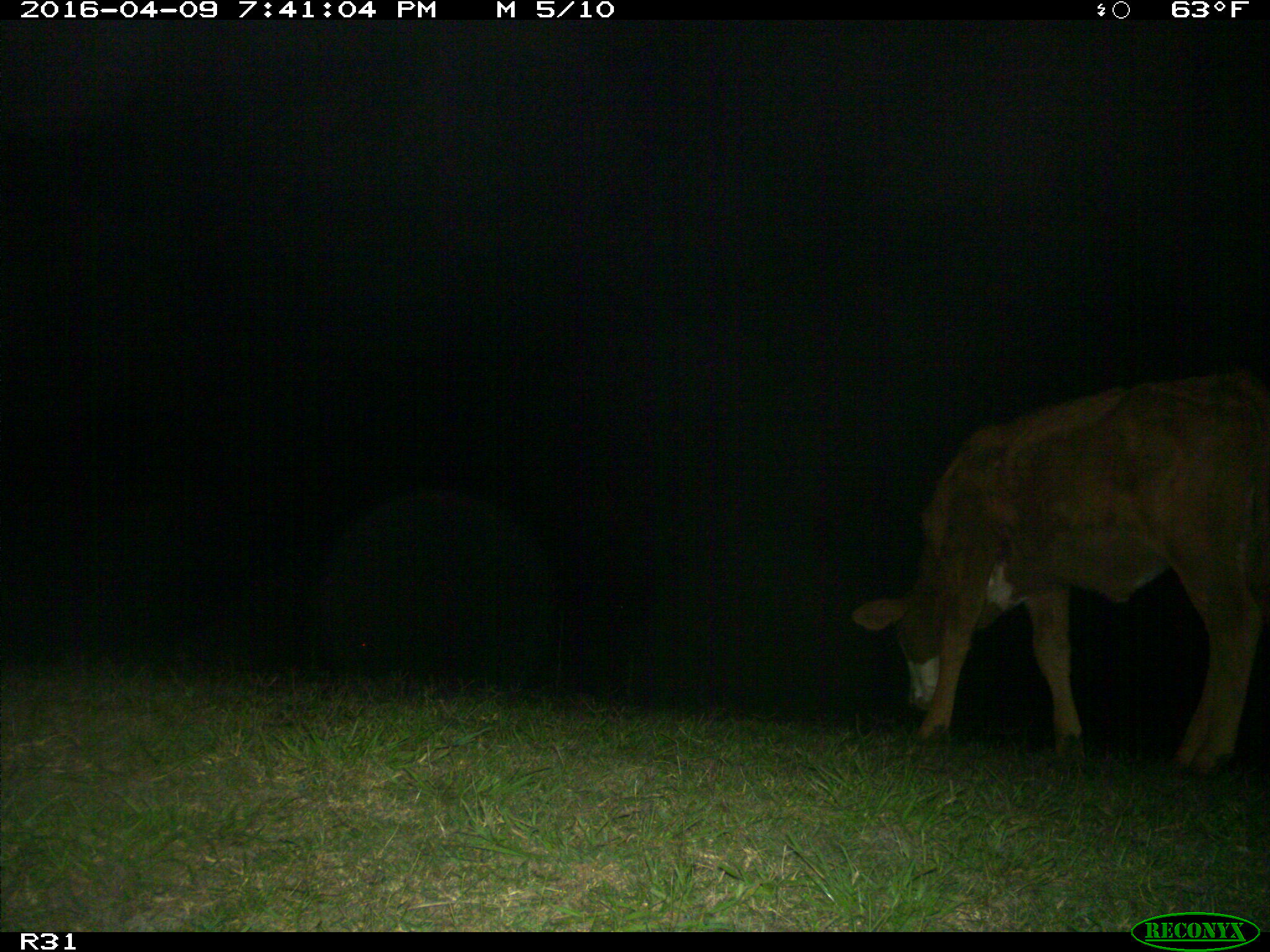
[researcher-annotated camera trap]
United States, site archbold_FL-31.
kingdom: Animalia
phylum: Chordata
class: Mammalia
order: Artiodactyla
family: Bovidae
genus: Bos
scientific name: Bos taurus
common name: domestic cow